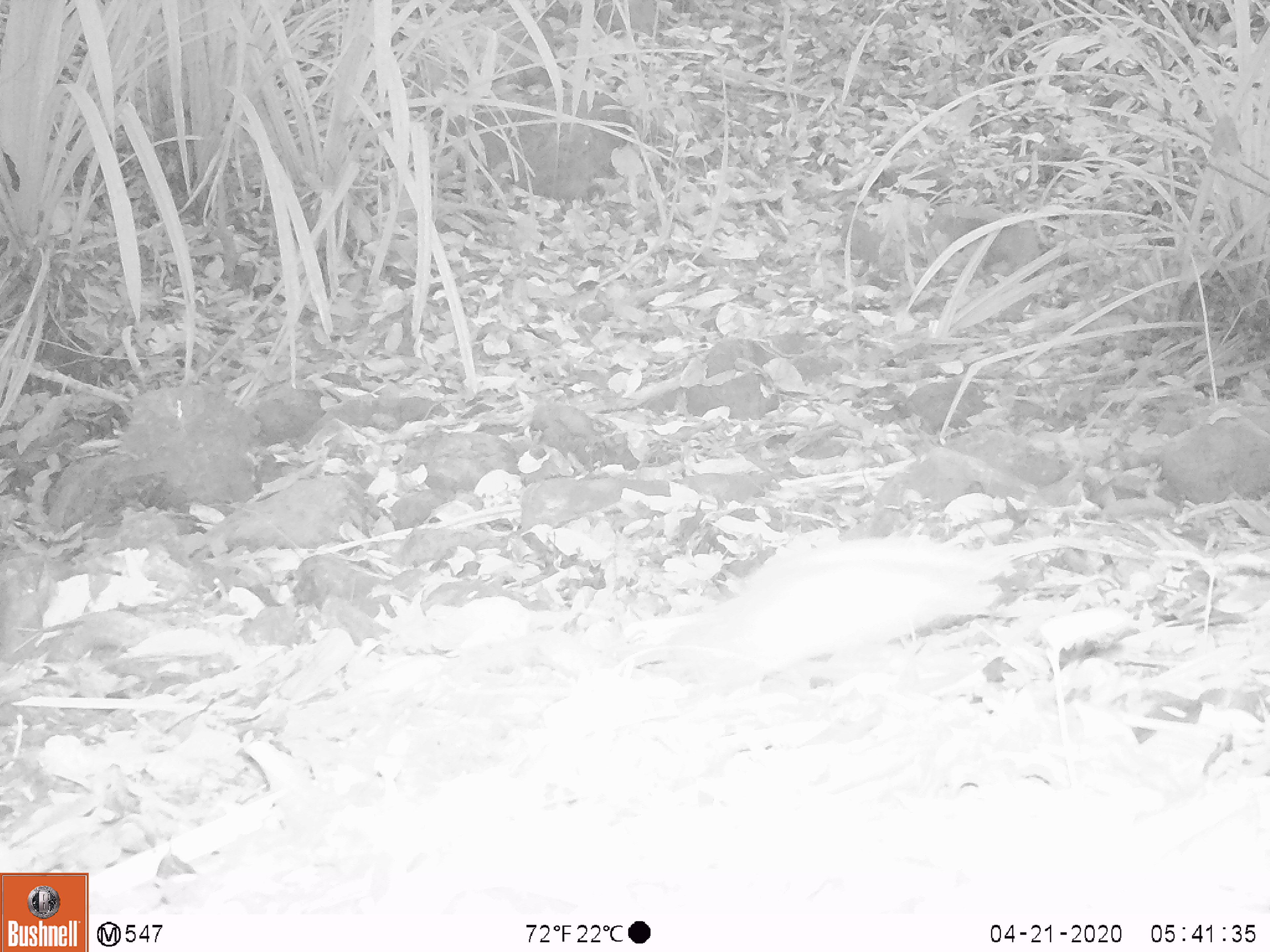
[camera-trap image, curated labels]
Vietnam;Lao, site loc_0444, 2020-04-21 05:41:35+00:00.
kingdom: Animalia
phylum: Chordata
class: Mammalia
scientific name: Mammalia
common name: mammal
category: unidentified small mammal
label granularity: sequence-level